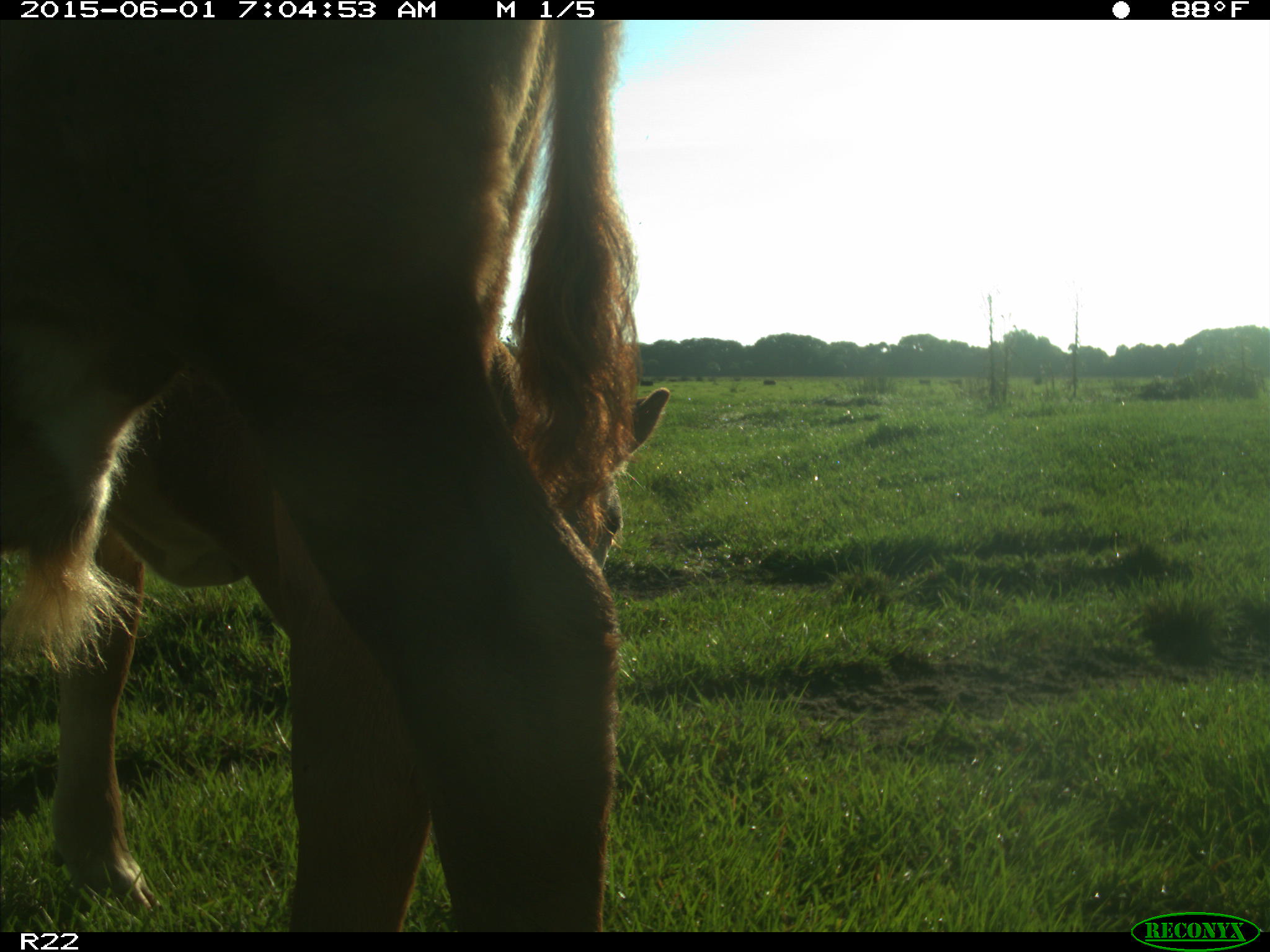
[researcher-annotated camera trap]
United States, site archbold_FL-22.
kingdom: Animalia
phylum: Chordata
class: Mammalia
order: Artiodactyla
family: Bovidae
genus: Bos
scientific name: Bos taurus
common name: domestic cow